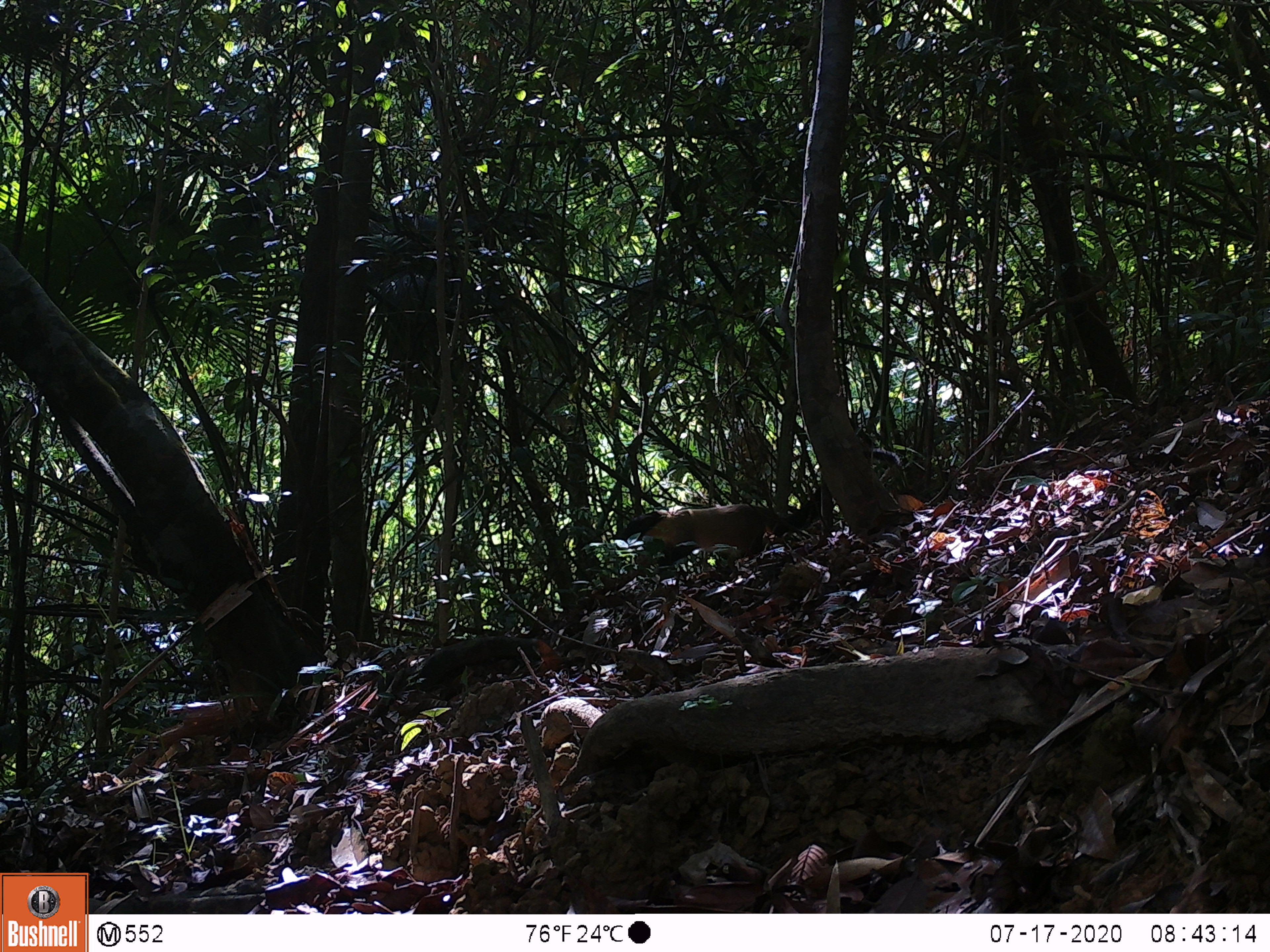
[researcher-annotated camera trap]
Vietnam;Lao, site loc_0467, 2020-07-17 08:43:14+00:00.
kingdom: Animalia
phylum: Chordata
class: Mammalia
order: Carnivora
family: Mustelidae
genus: Martes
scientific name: Martes flavigula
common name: yellow-throated marten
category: yellow throated marten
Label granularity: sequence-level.